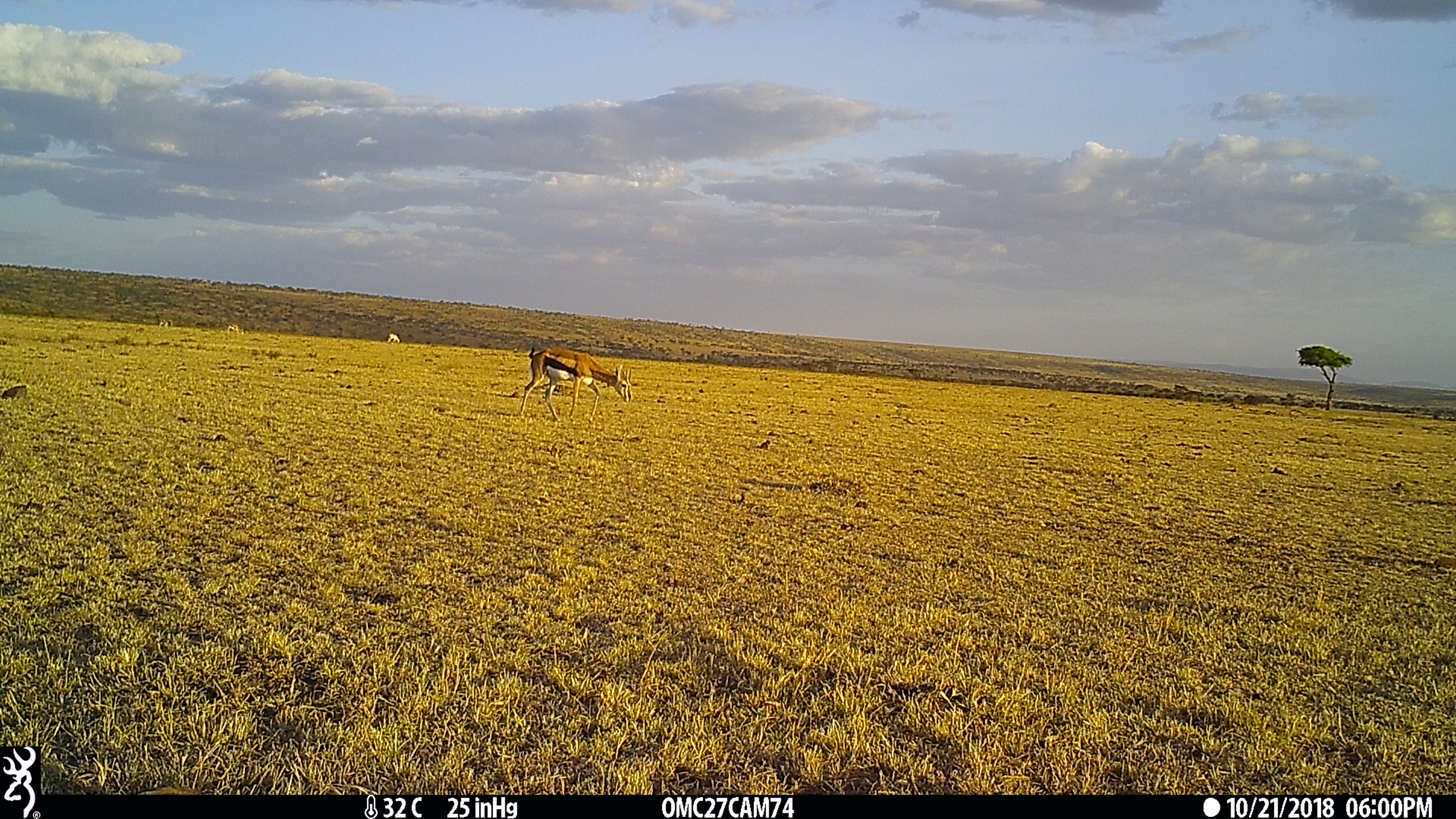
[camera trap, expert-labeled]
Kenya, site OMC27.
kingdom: Animalia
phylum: Chordata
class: Mammalia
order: Artiodactyla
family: Bovidae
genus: Eudorcas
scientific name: Eudorcas thomsonii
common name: thomon's gazelle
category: gazelle thomsons